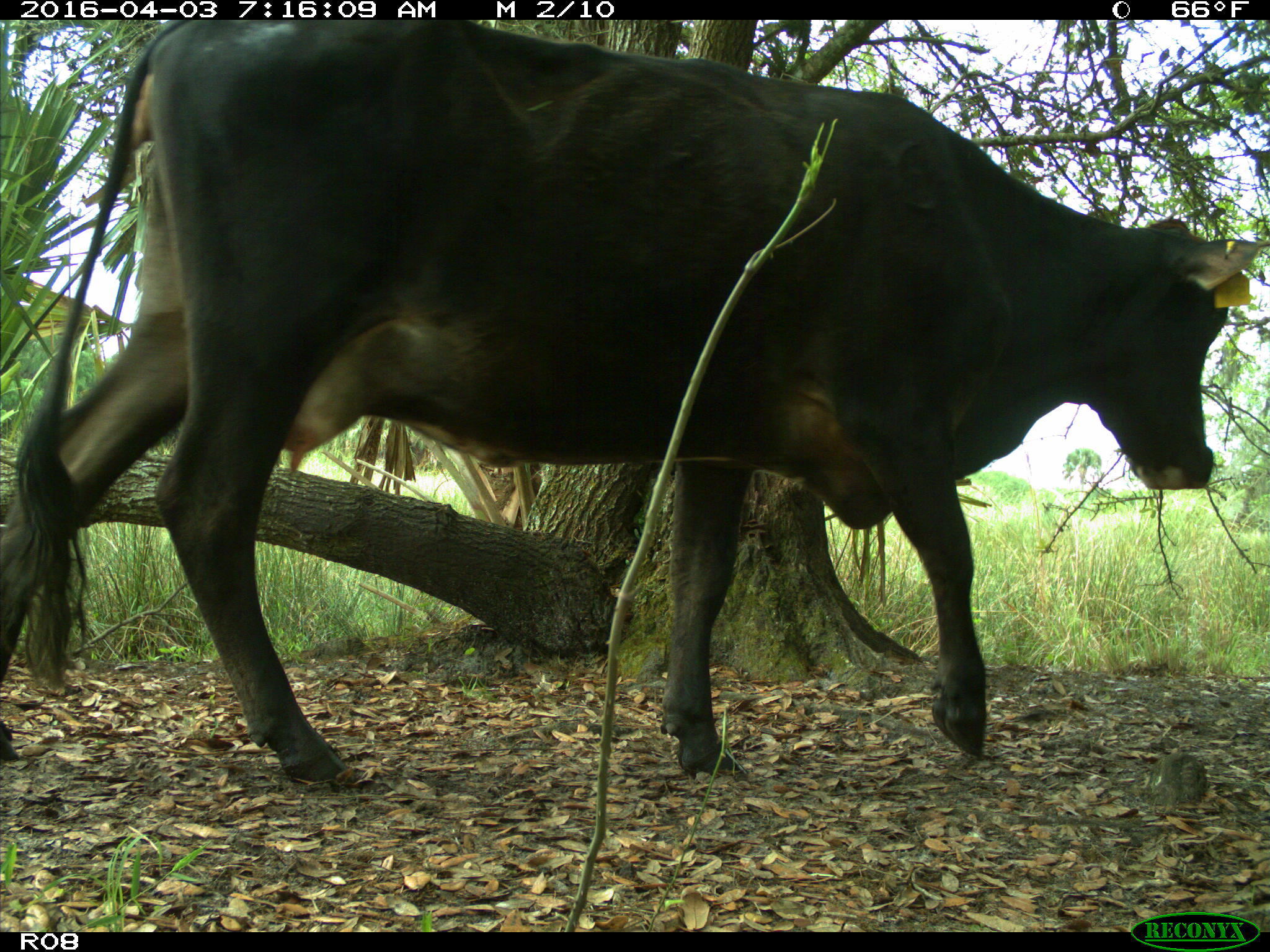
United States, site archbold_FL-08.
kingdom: Animalia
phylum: Chordata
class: Mammalia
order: Artiodactyla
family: Bovidae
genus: Bos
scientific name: Bos taurus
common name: domestic cow